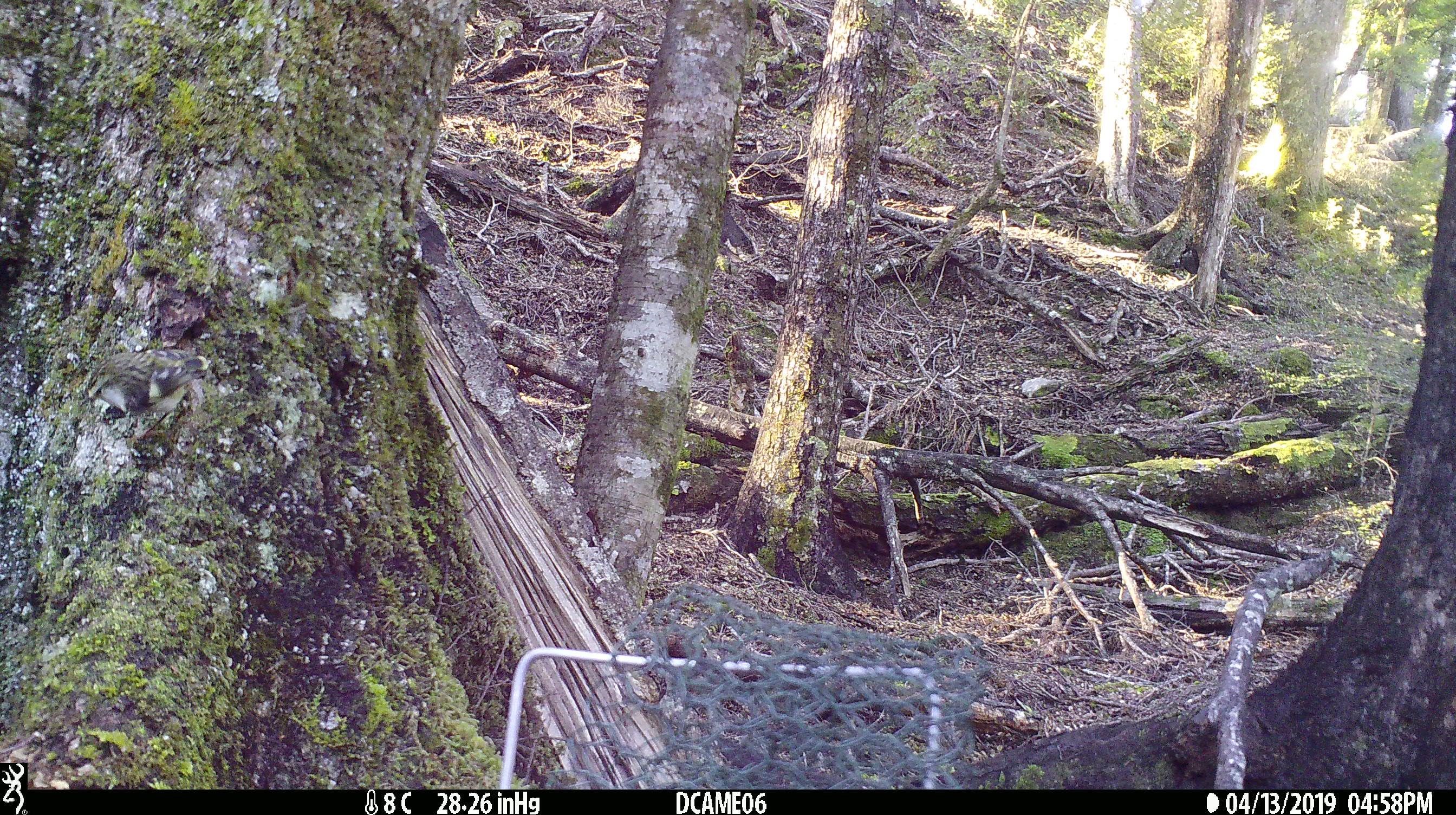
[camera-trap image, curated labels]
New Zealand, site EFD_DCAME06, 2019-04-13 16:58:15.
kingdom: Animalia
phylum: Chordata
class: Aves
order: Passeriformes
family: Acanthisittidae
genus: Acanthisitta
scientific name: Acanthisitta chloris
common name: rifleman